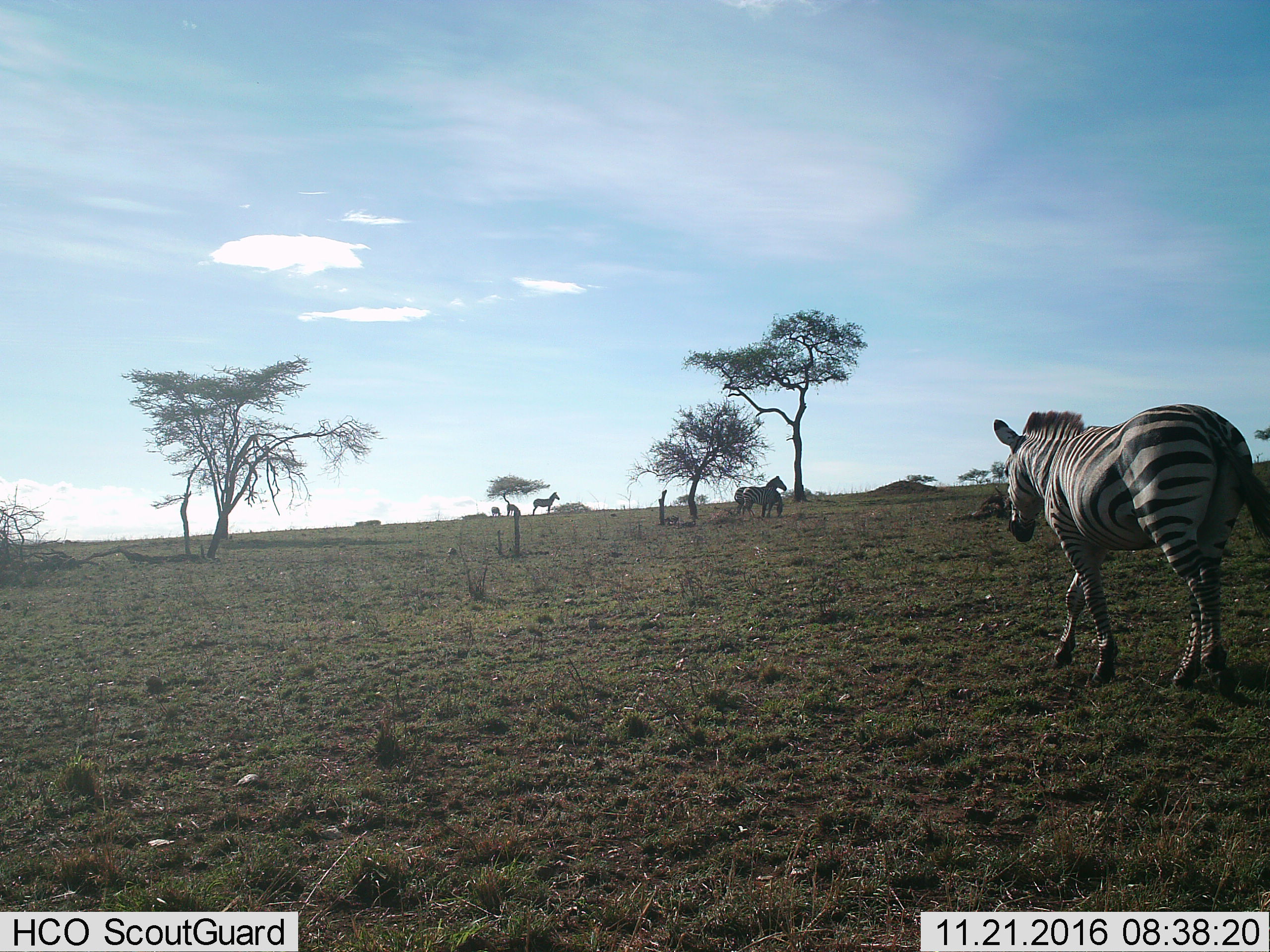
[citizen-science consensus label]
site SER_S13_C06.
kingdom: Animalia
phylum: Chordata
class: Mammalia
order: Perissodactyla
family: Equidae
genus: Equus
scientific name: Equus quagga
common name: plains zebra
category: zebraplains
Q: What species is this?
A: Zebraplains (plains zebra) (Equus quagga).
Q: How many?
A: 6.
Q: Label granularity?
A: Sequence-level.